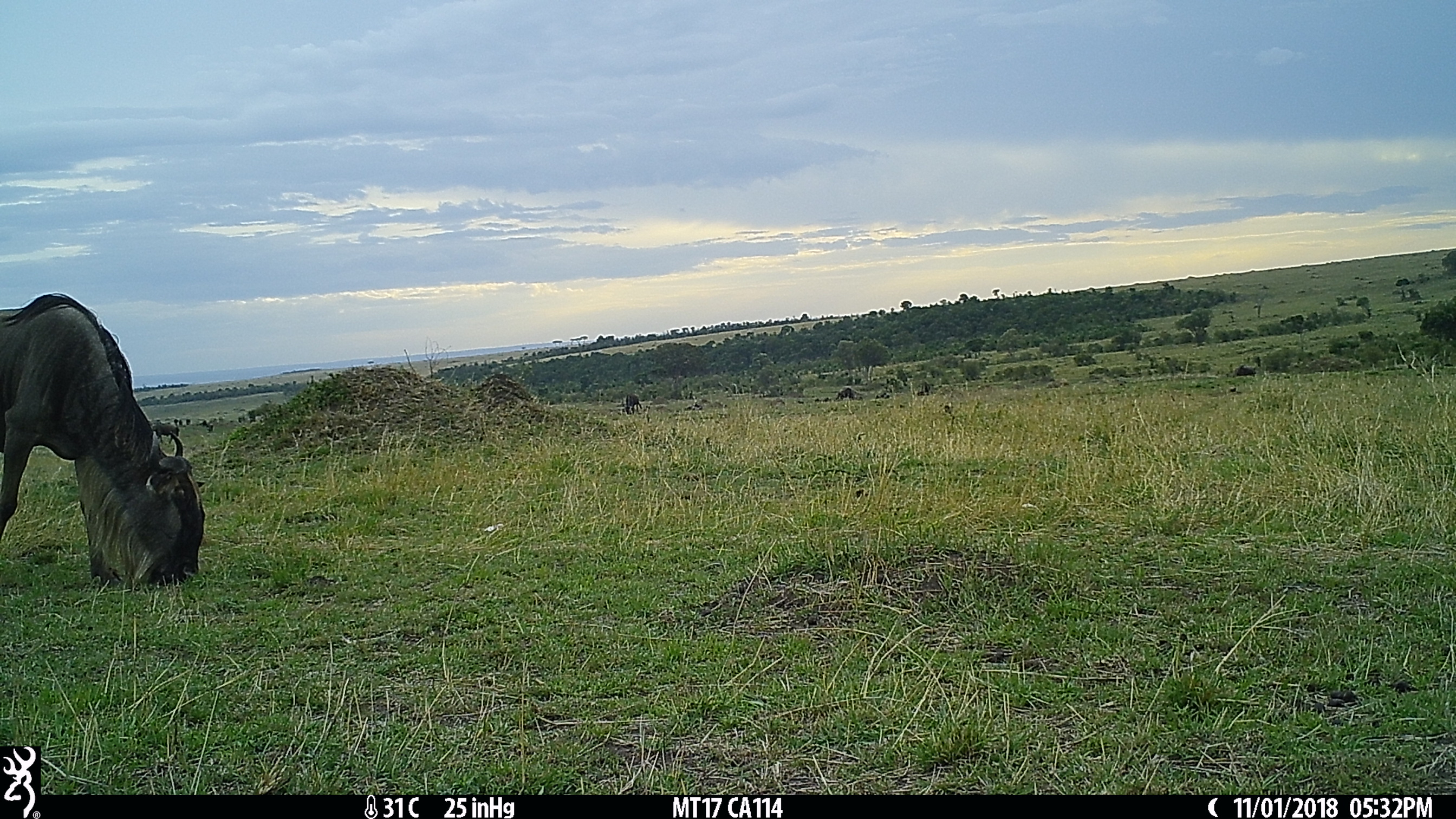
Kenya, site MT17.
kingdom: Animalia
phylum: Chordata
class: Mammalia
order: Artiodactyla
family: Bovidae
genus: Connochaetes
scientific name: Connochaetes taurinus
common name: blue wildebeest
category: wildebeest